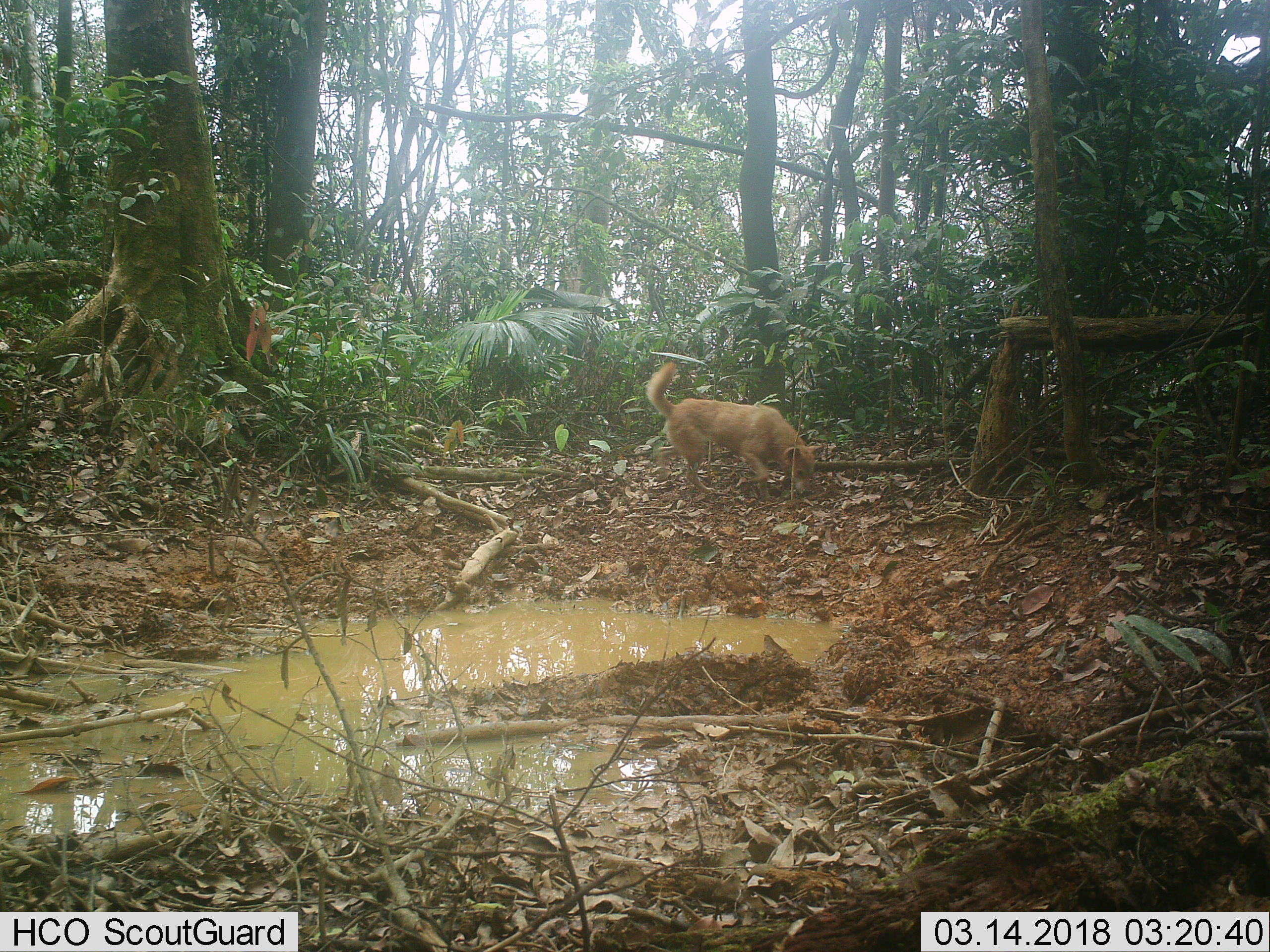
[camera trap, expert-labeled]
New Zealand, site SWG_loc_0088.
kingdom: Animalia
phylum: Chordata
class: Mammalia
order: Carnivora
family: Canidae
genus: Canis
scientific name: Canis familiaris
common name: domestic dog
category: dog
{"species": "dog (domestic dog) (Canis familiaris)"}